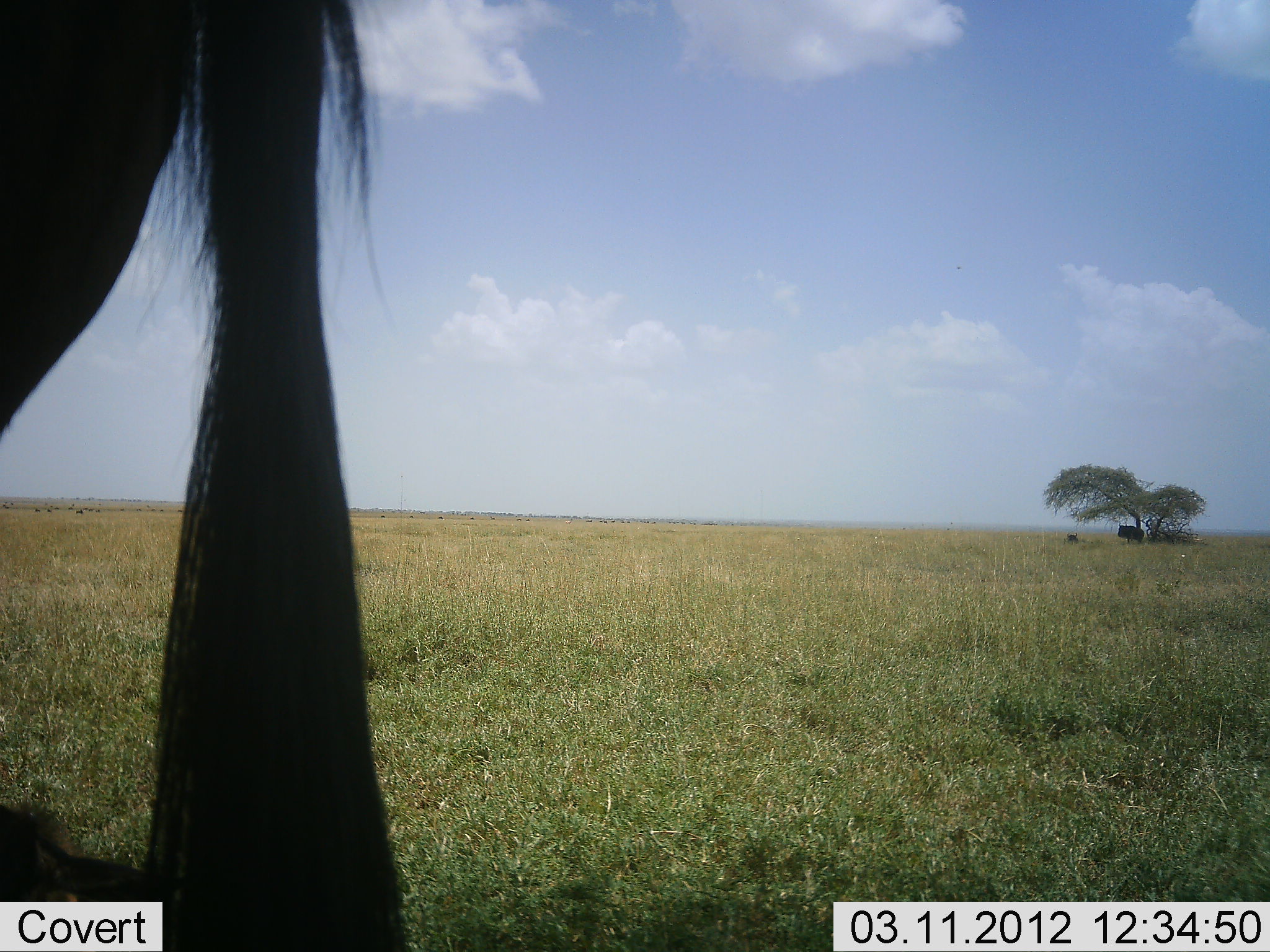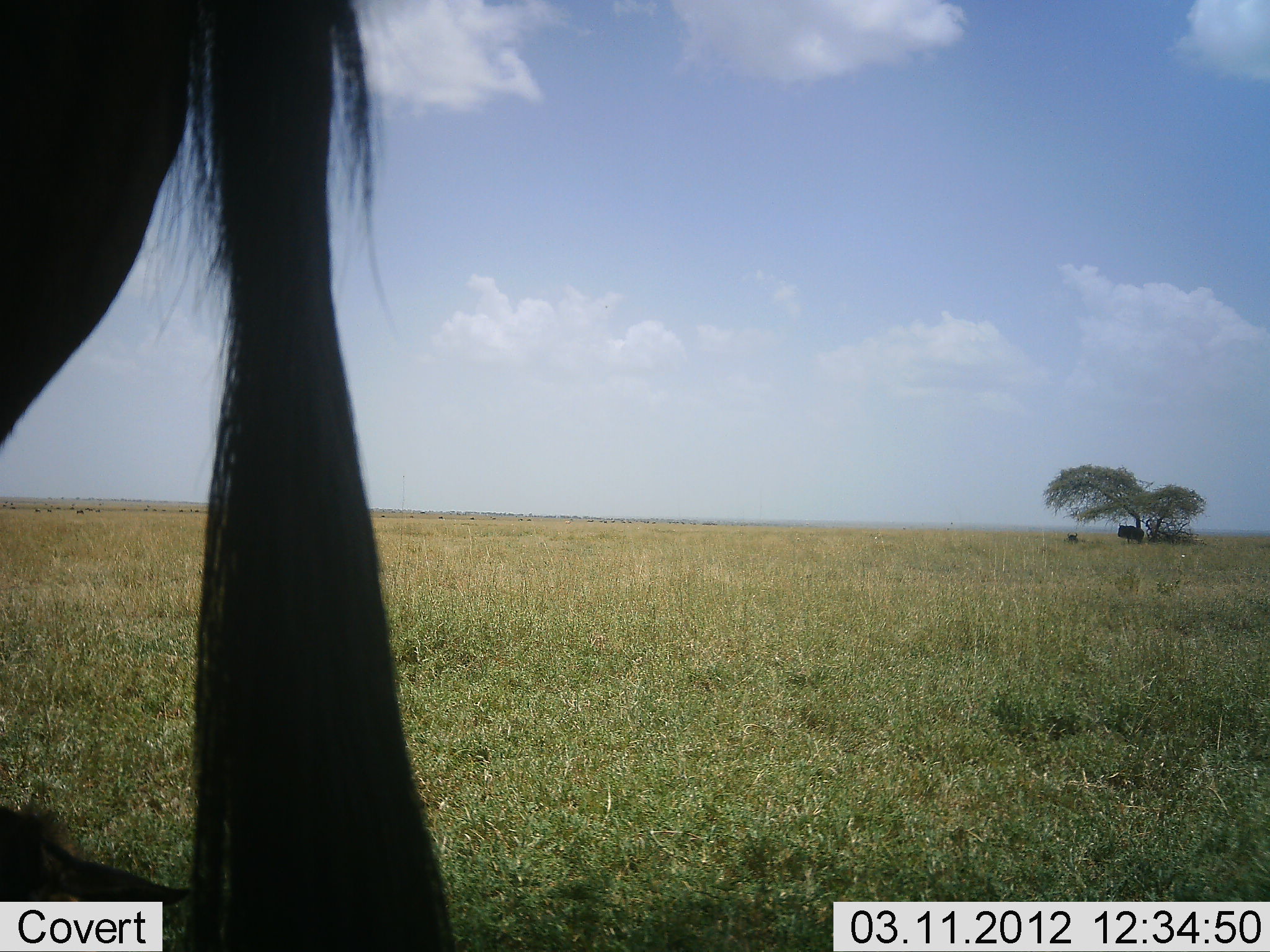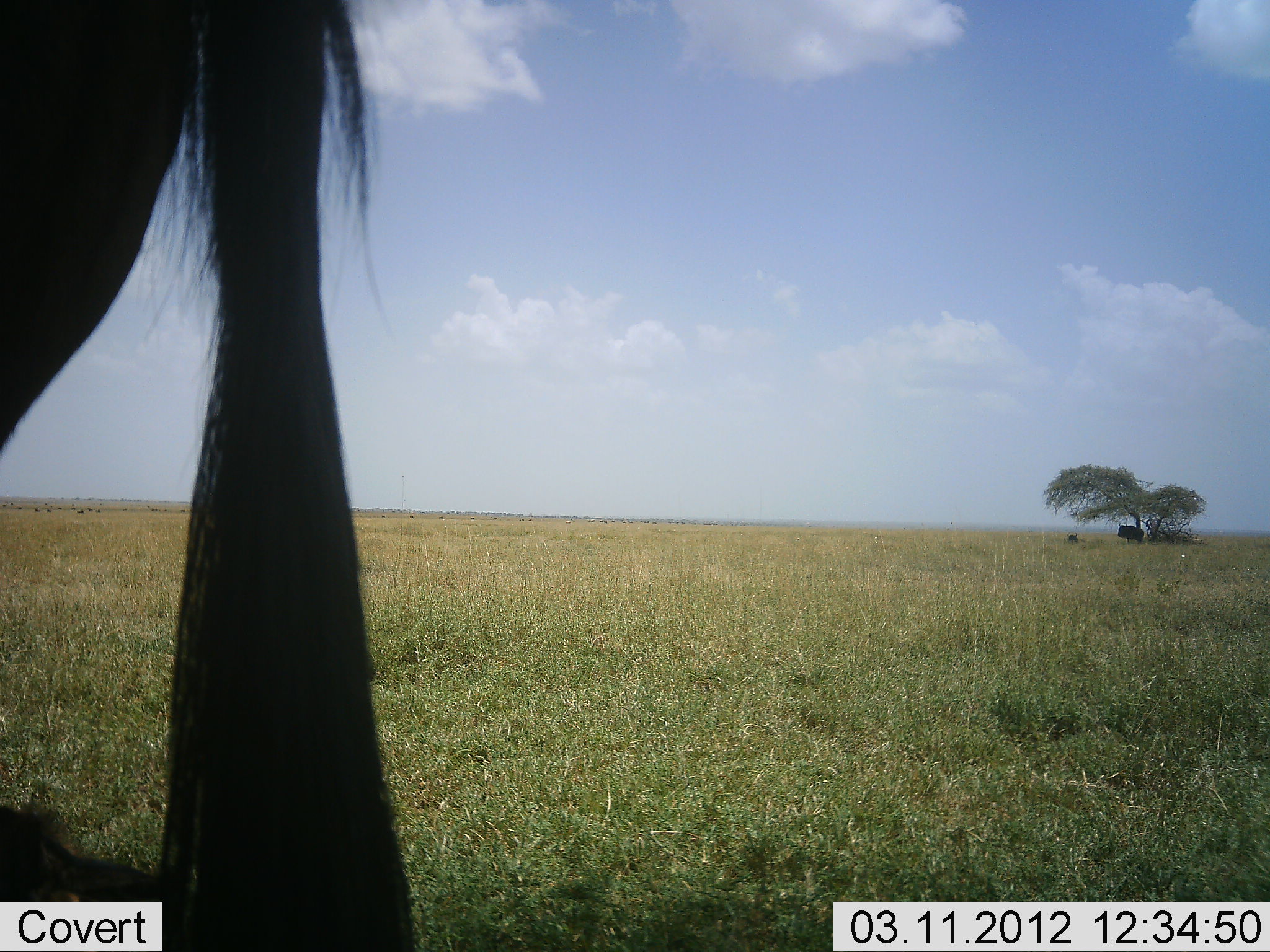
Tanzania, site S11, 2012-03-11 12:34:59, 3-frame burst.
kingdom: Animalia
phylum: Chordata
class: Mammalia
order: Artiodactyla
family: Bovidae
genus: Connochaetes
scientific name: Connochaetes taurinus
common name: blue wildebeest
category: wildebeest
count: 1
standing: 91%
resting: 18%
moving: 0%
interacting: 0%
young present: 0%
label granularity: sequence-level